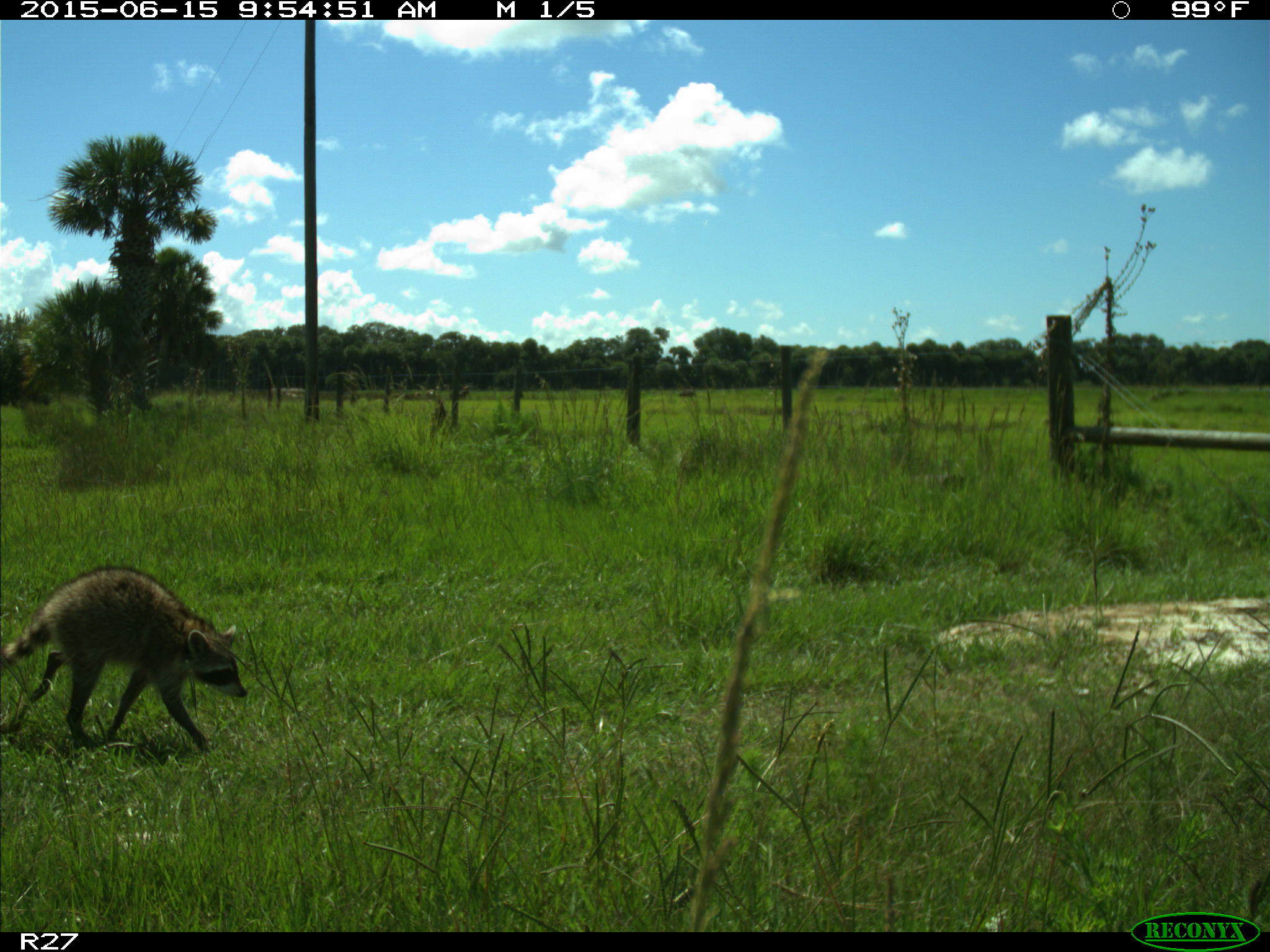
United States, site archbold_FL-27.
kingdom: Animalia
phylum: Chordata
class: Mammalia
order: Carnivora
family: Procyonidae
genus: Procyon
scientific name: Procyon lotor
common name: common raccoon